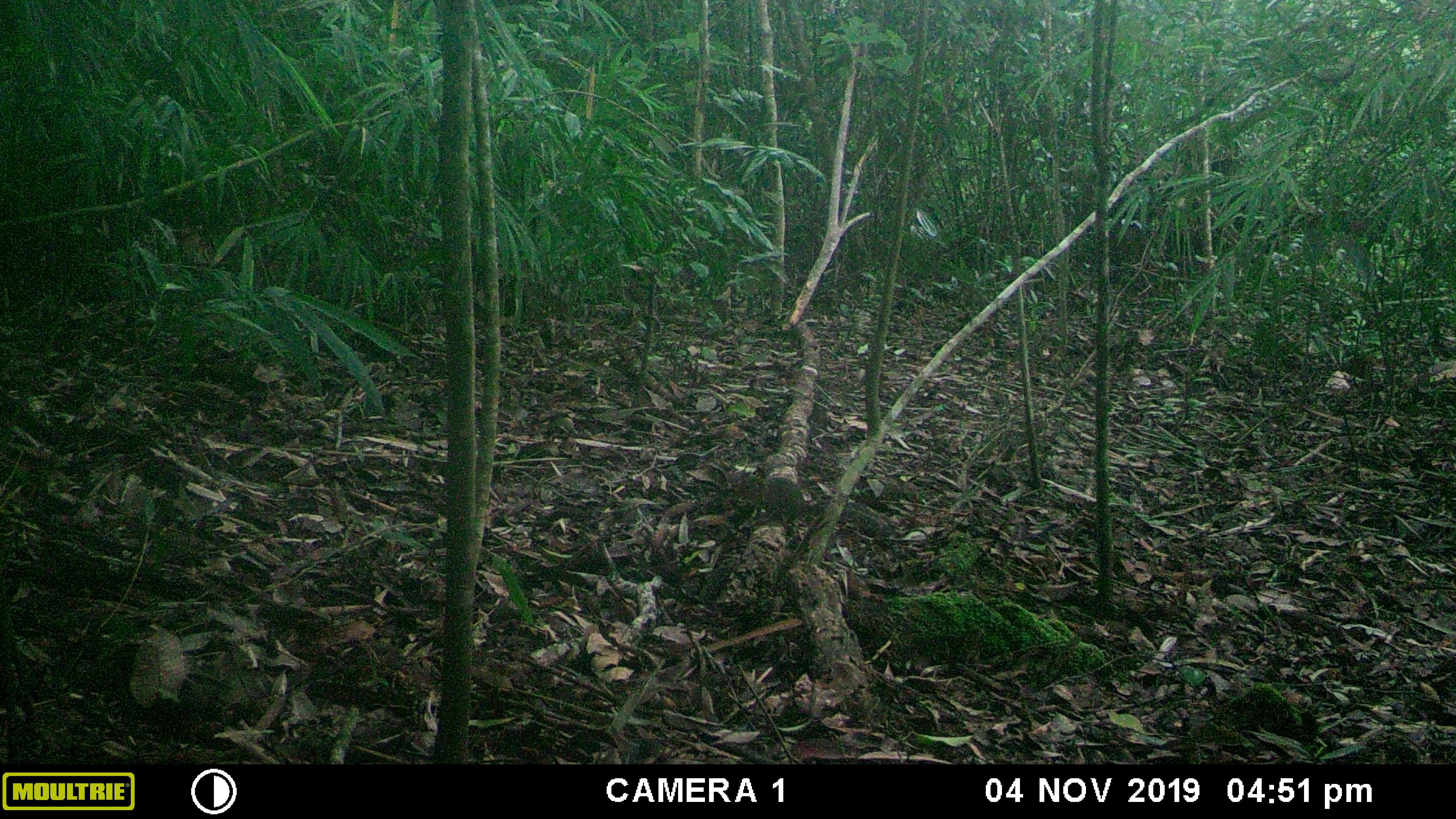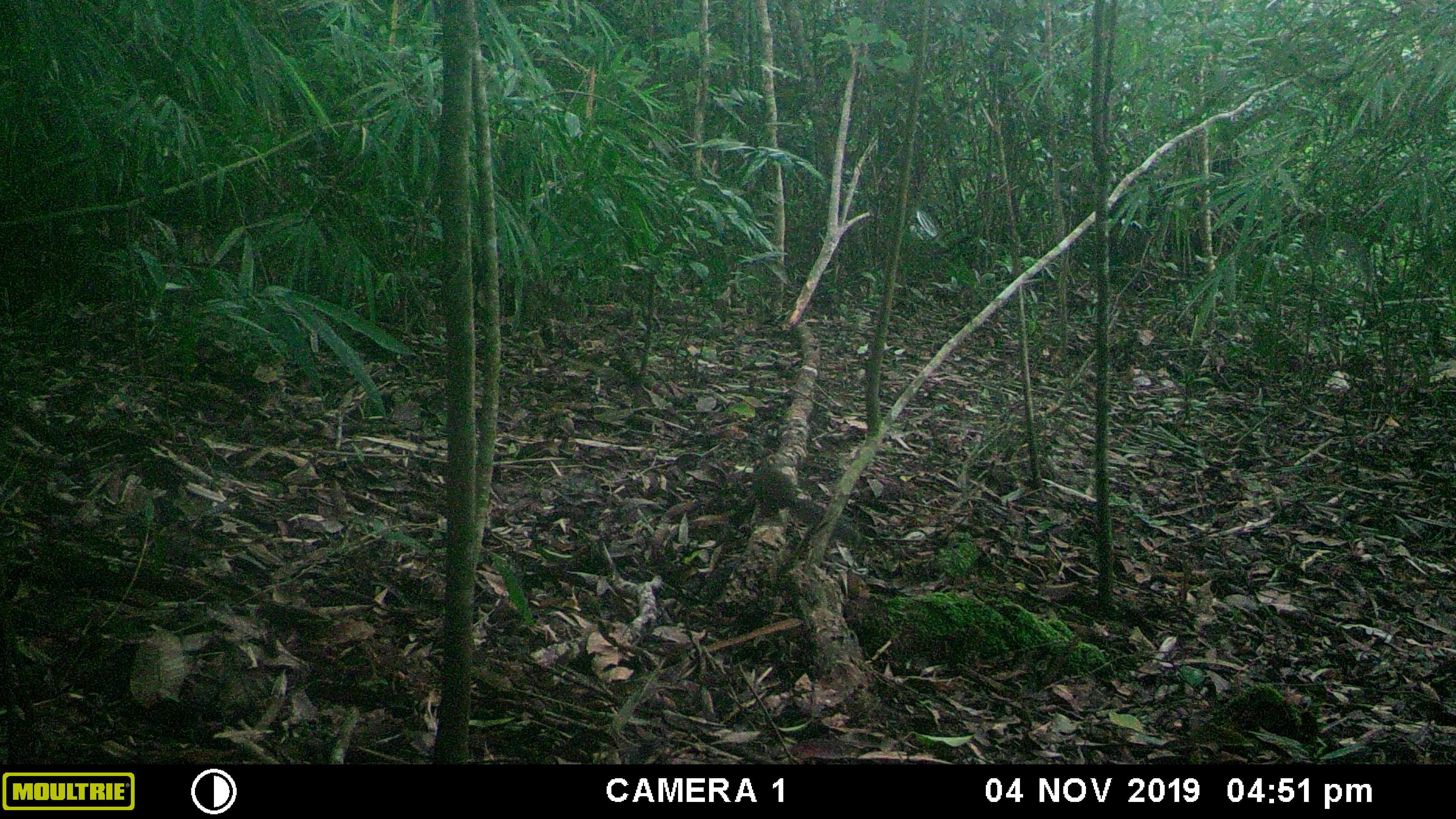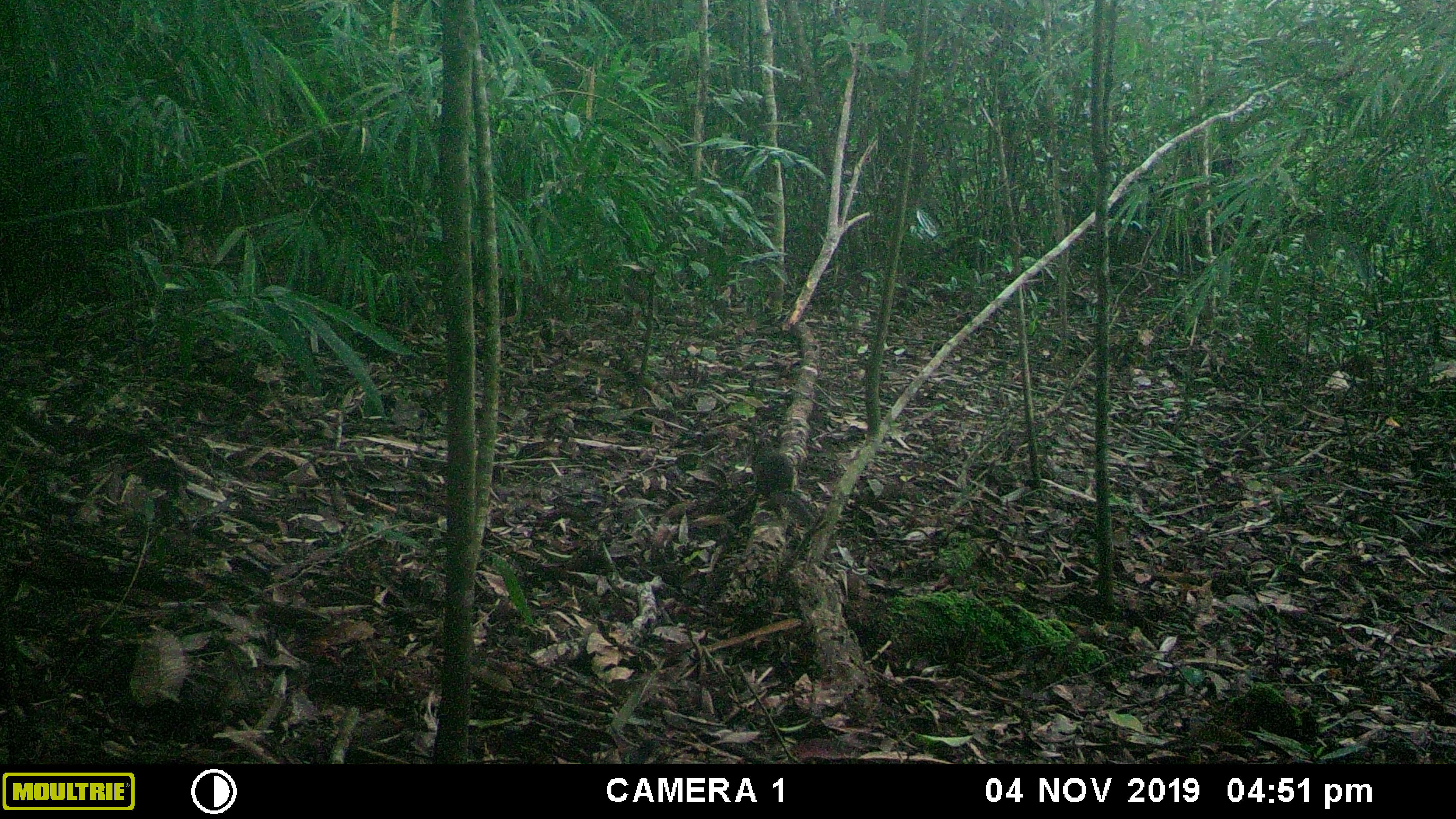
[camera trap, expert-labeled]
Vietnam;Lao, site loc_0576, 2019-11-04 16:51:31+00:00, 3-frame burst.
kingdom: Animalia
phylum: Chordata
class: Mammalia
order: Rodentia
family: Sciuridae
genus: Dremomys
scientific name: Dremomys rufigenis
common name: red-cheeked squirrel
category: red cheeked squirrel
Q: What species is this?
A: Red cheeked squirrel (red-cheeked squirrel) (Dremomys rufigenis).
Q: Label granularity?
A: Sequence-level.